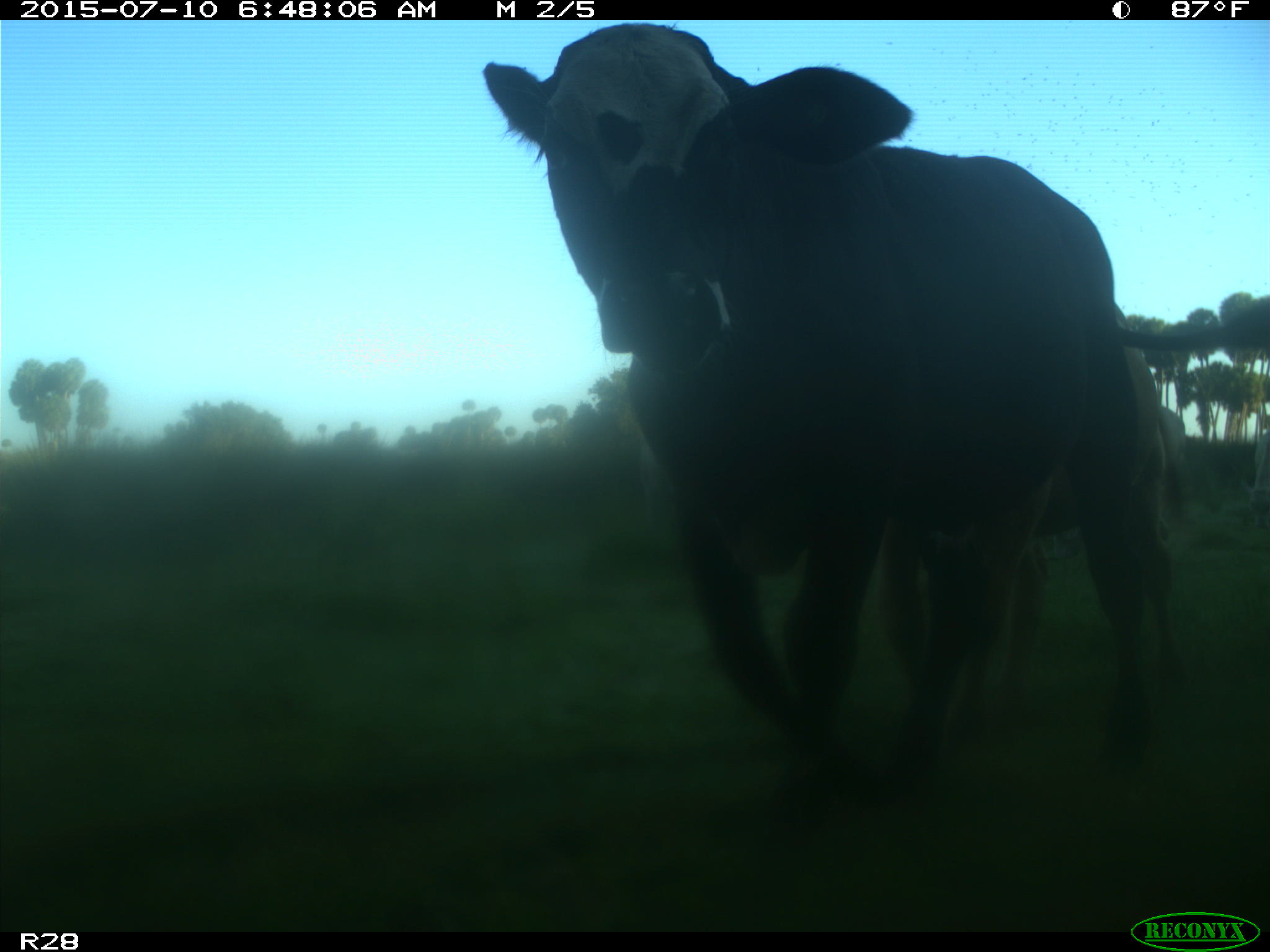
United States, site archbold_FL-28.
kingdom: Animalia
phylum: Chordata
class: Mammalia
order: Artiodactyla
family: Bovidae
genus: Bos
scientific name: Bos taurus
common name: domestic cow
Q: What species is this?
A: Bos taurus (domestic cow).